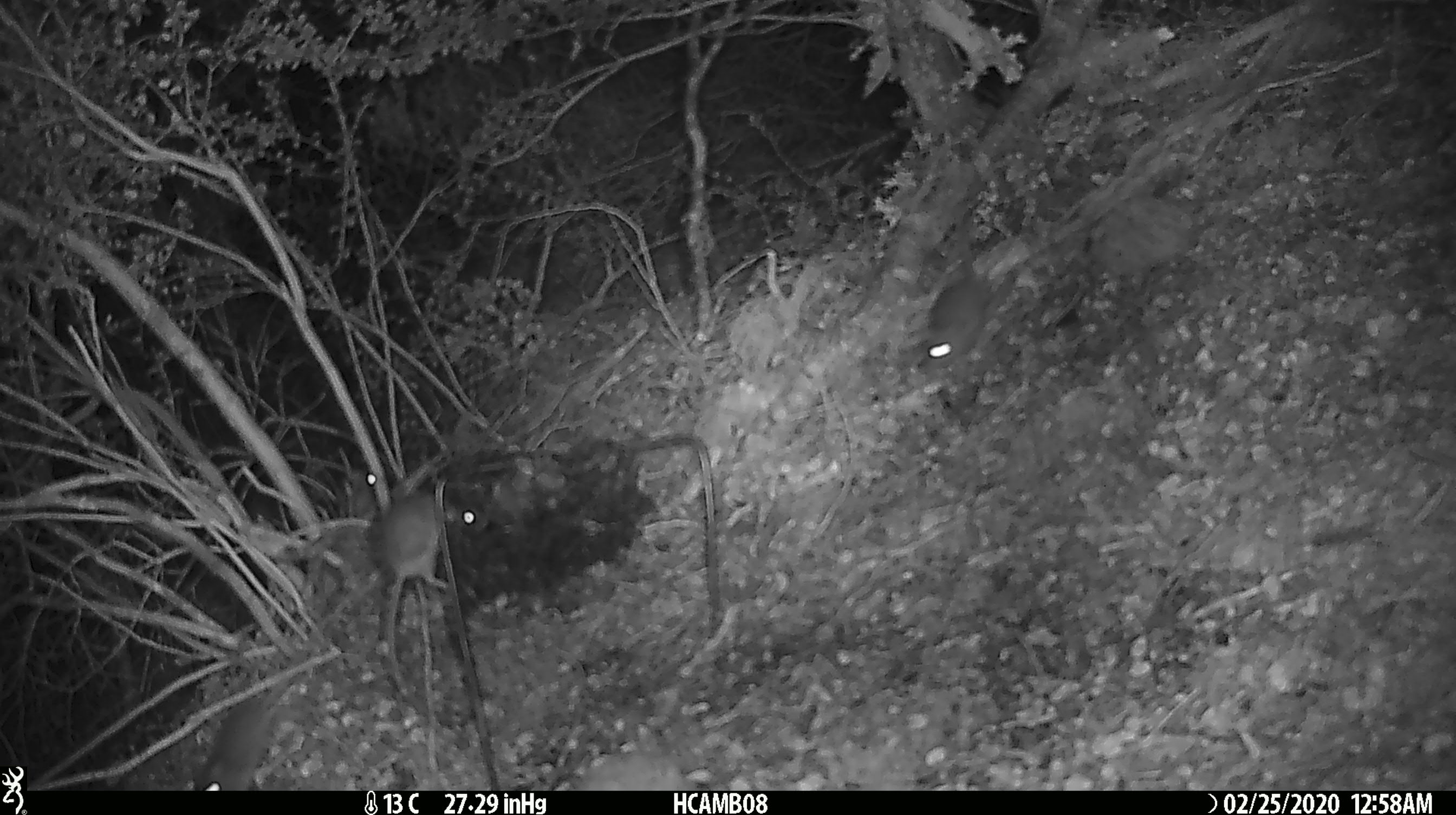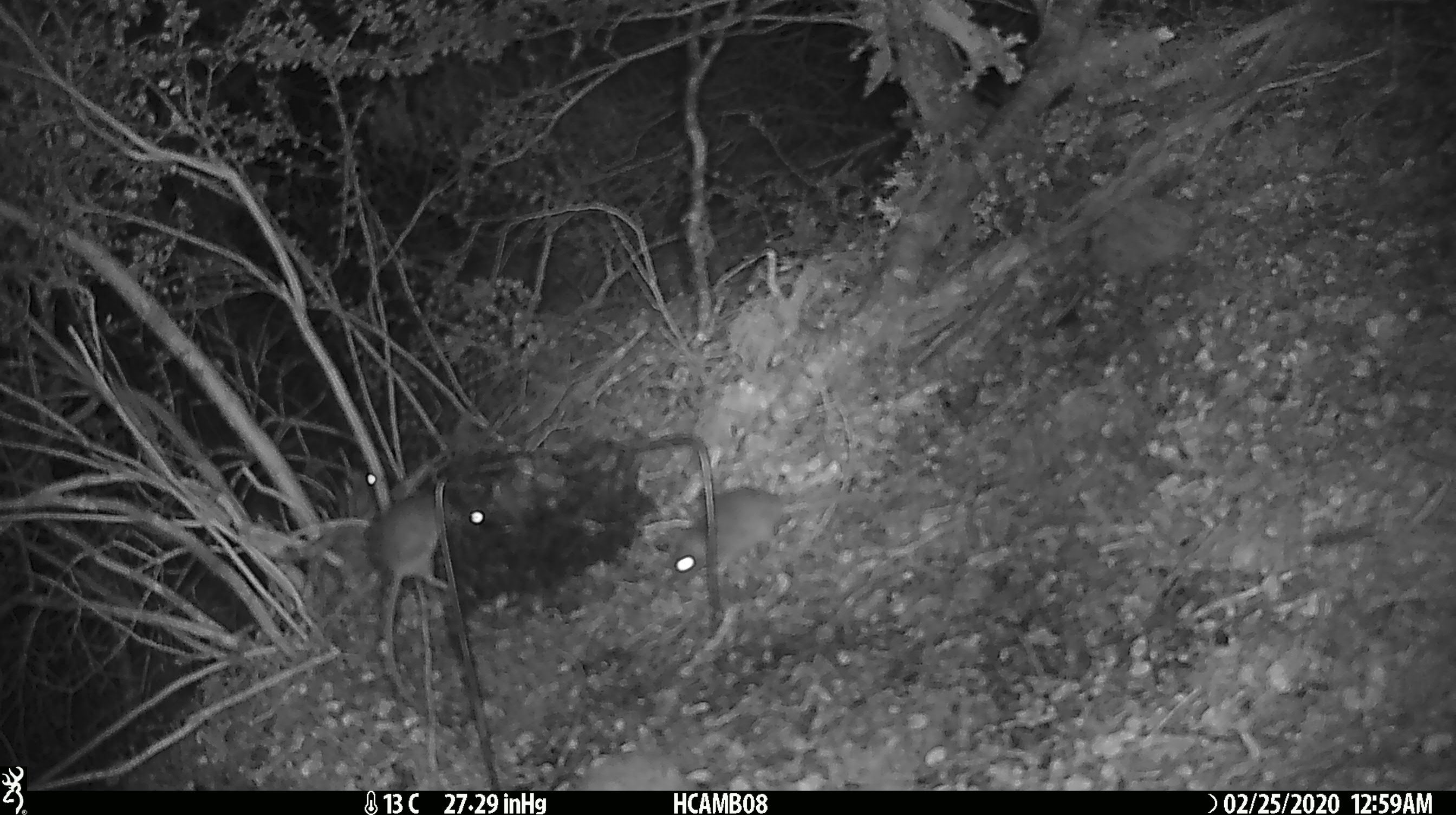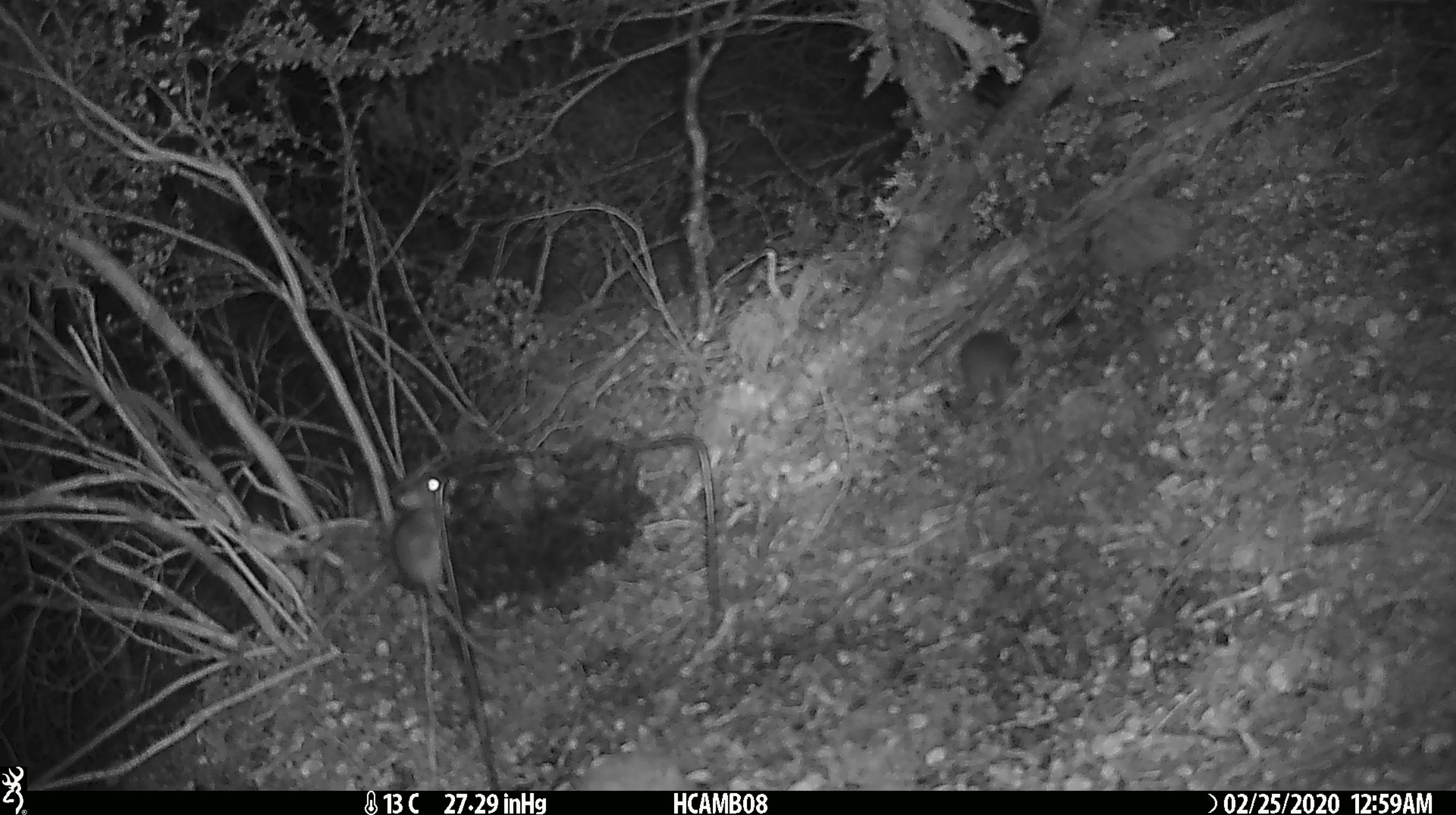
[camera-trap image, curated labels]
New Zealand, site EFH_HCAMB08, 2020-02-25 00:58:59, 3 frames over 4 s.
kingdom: Animalia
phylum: Chordata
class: Mammalia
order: Rodentia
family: Muridae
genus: Mus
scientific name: Mus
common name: mouse